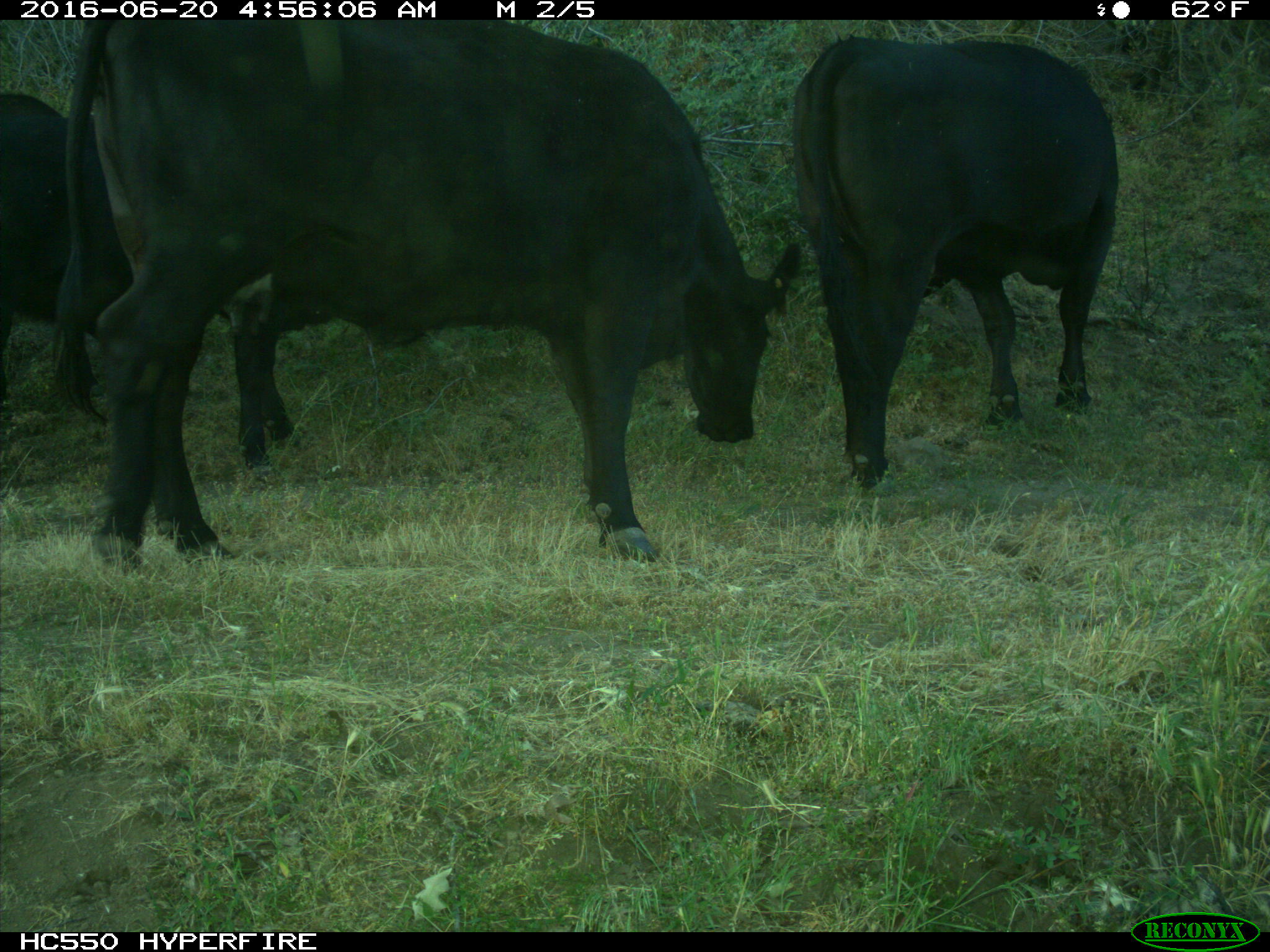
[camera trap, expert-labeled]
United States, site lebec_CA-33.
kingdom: Animalia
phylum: Chordata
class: Mammalia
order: Artiodactyla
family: Bovidae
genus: Bos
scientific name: Bos taurus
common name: domestic cow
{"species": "Bos taurus (domestic cow)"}